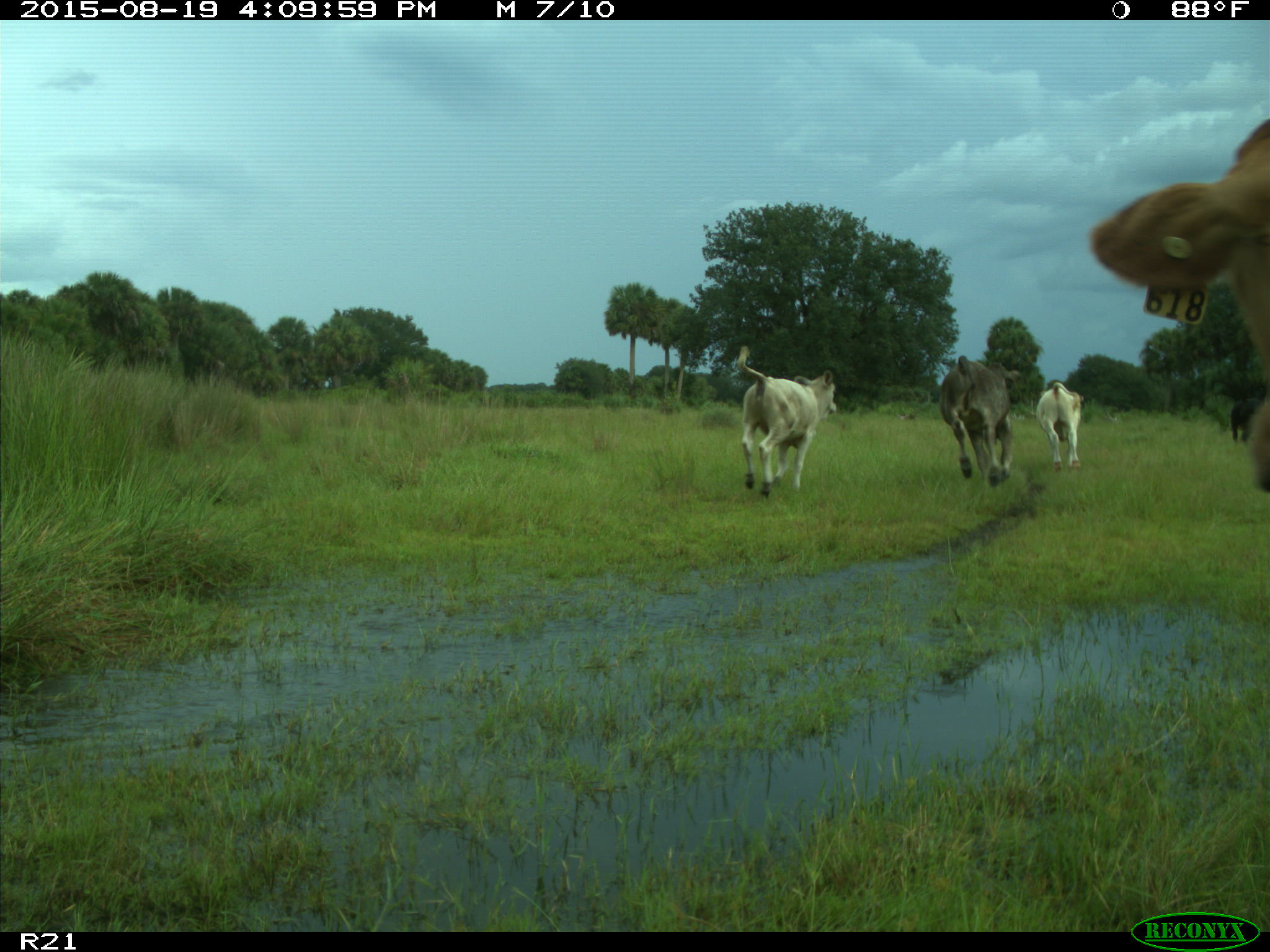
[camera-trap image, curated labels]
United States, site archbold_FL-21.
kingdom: Animalia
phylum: Chordata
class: Mammalia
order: Artiodactyla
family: Bovidae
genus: Bos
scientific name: Bos taurus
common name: domestic cow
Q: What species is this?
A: Bos taurus (domestic cow).